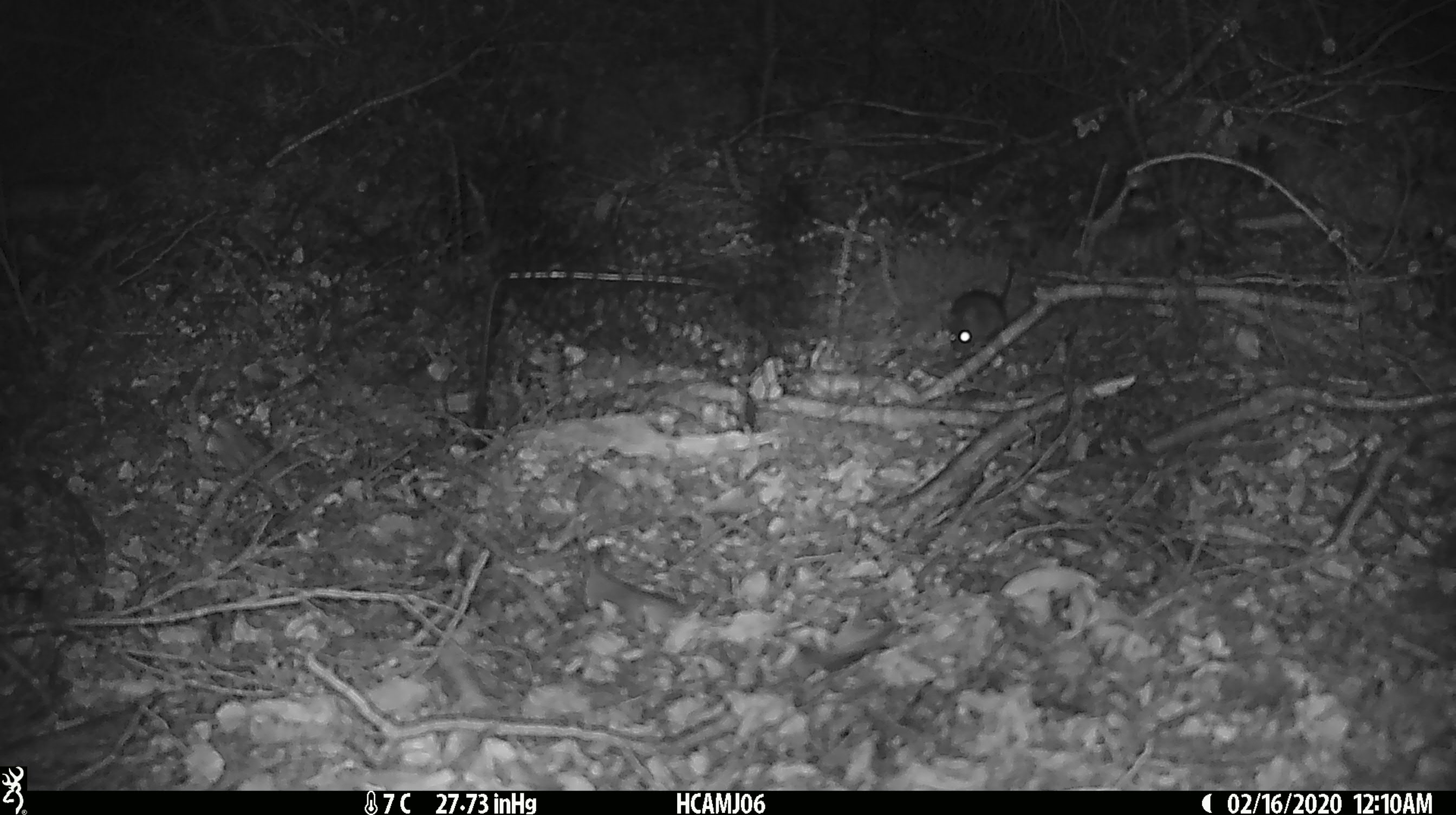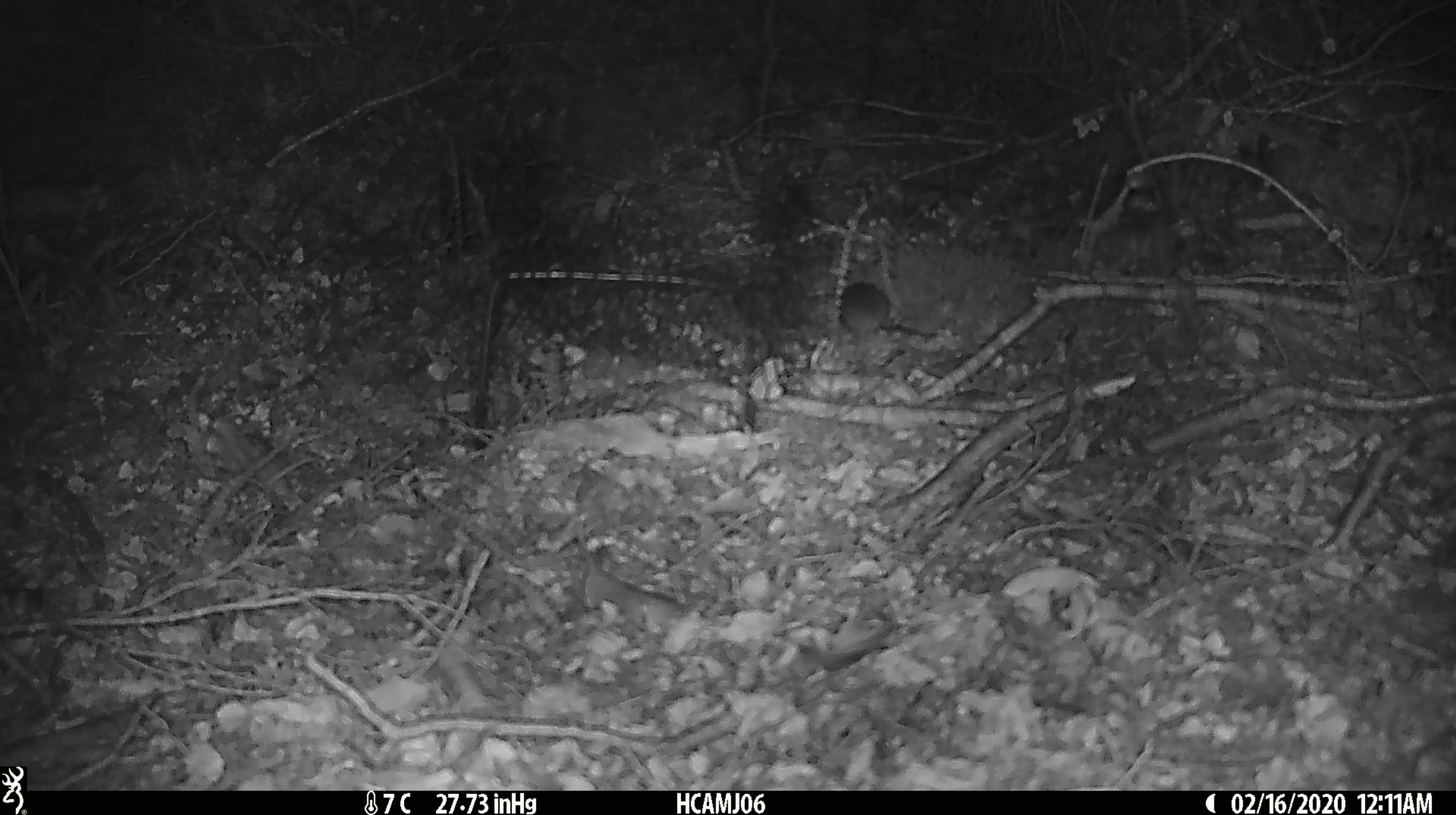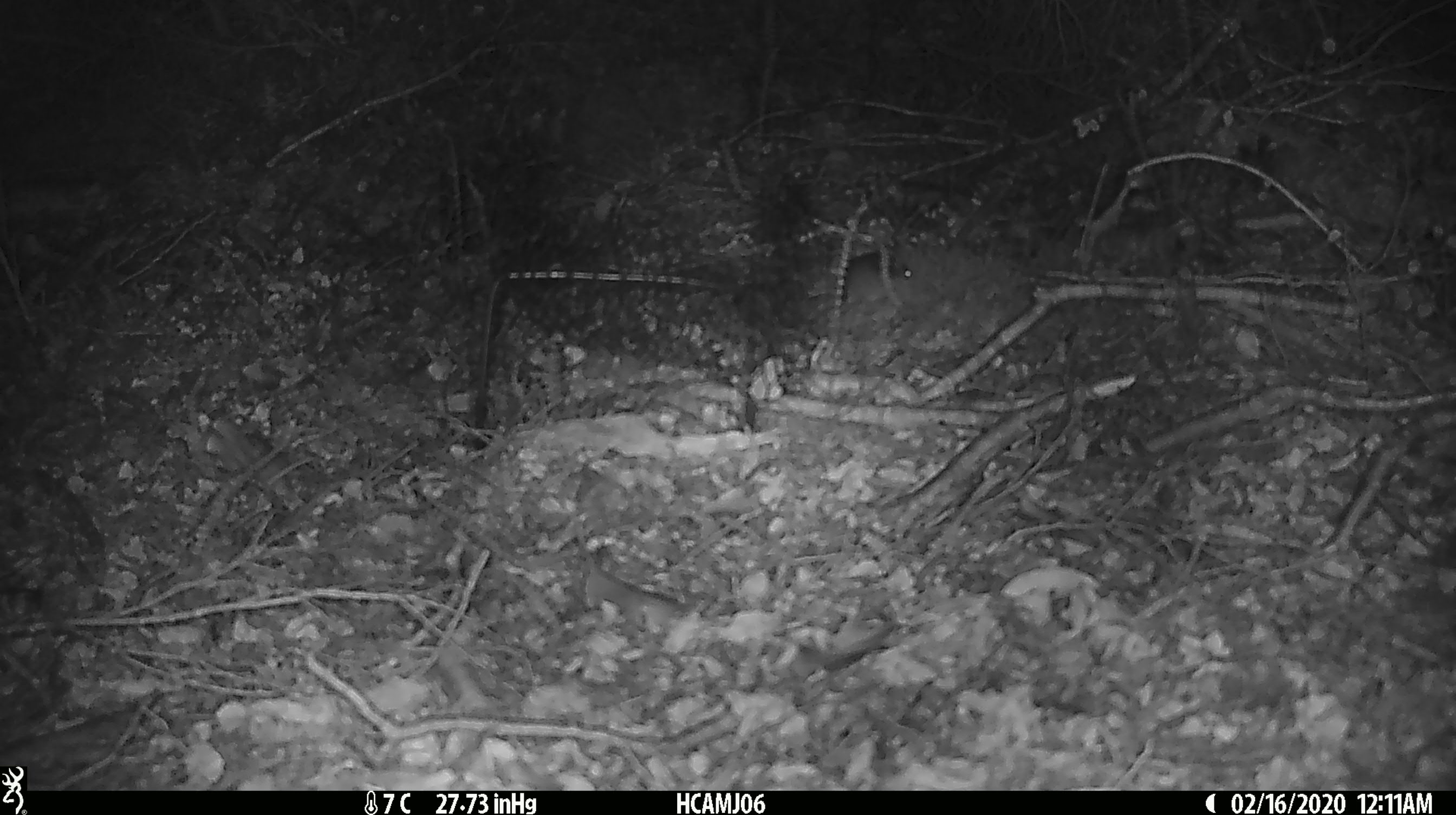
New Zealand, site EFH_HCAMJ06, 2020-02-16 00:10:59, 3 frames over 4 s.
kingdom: Animalia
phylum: Chordata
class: Mammalia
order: Rodentia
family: Muridae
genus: Mus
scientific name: Mus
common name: mouse